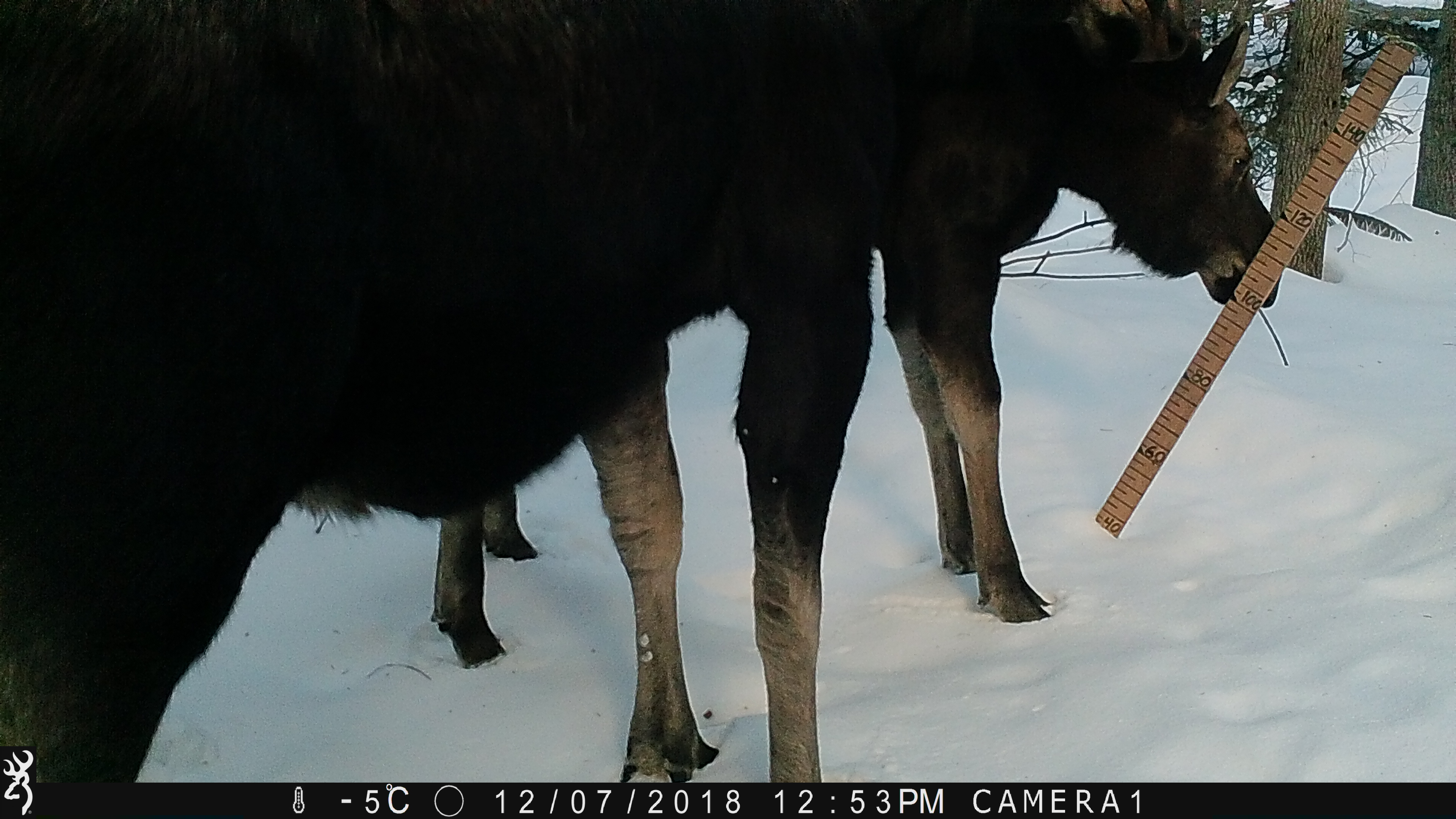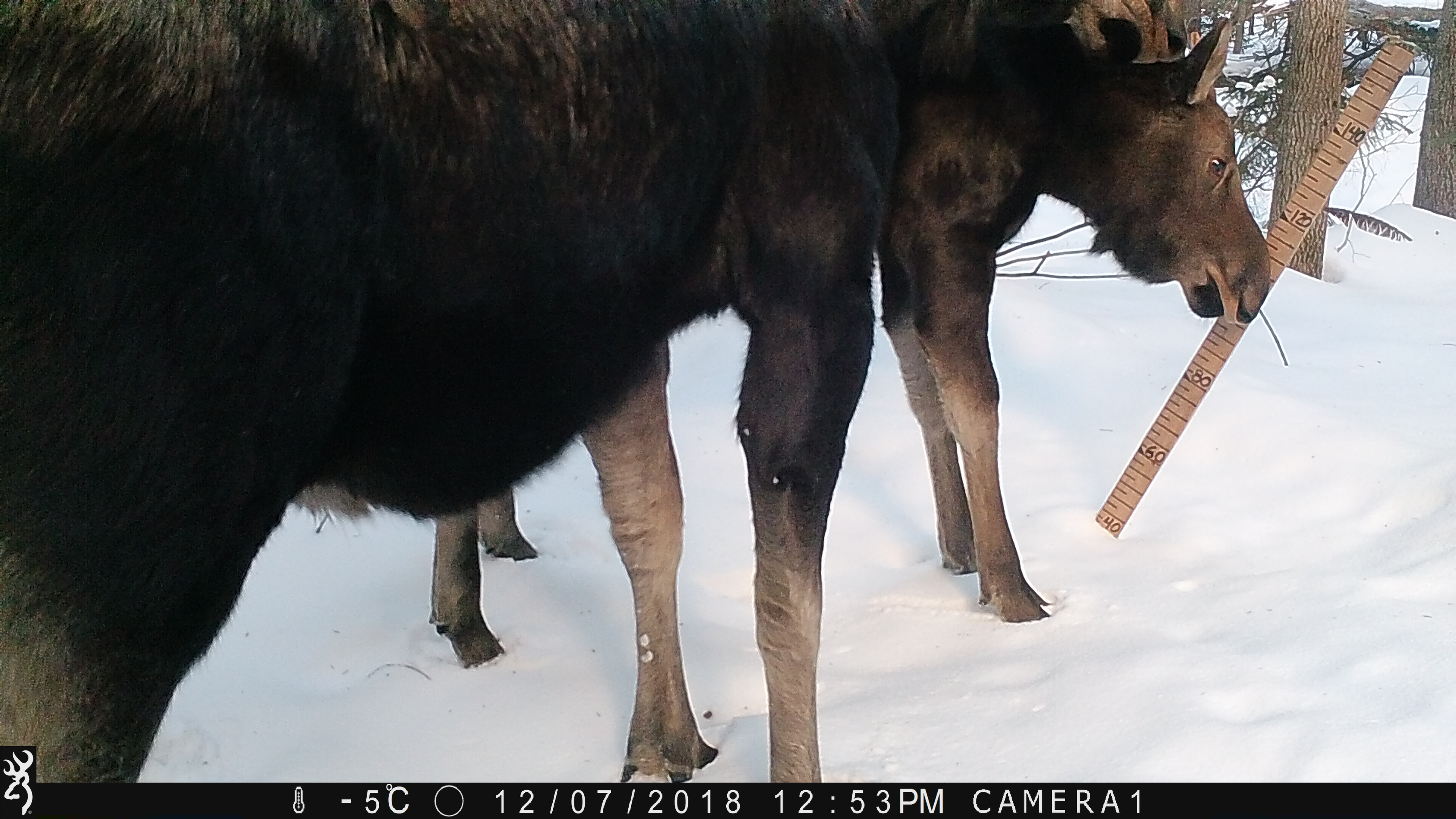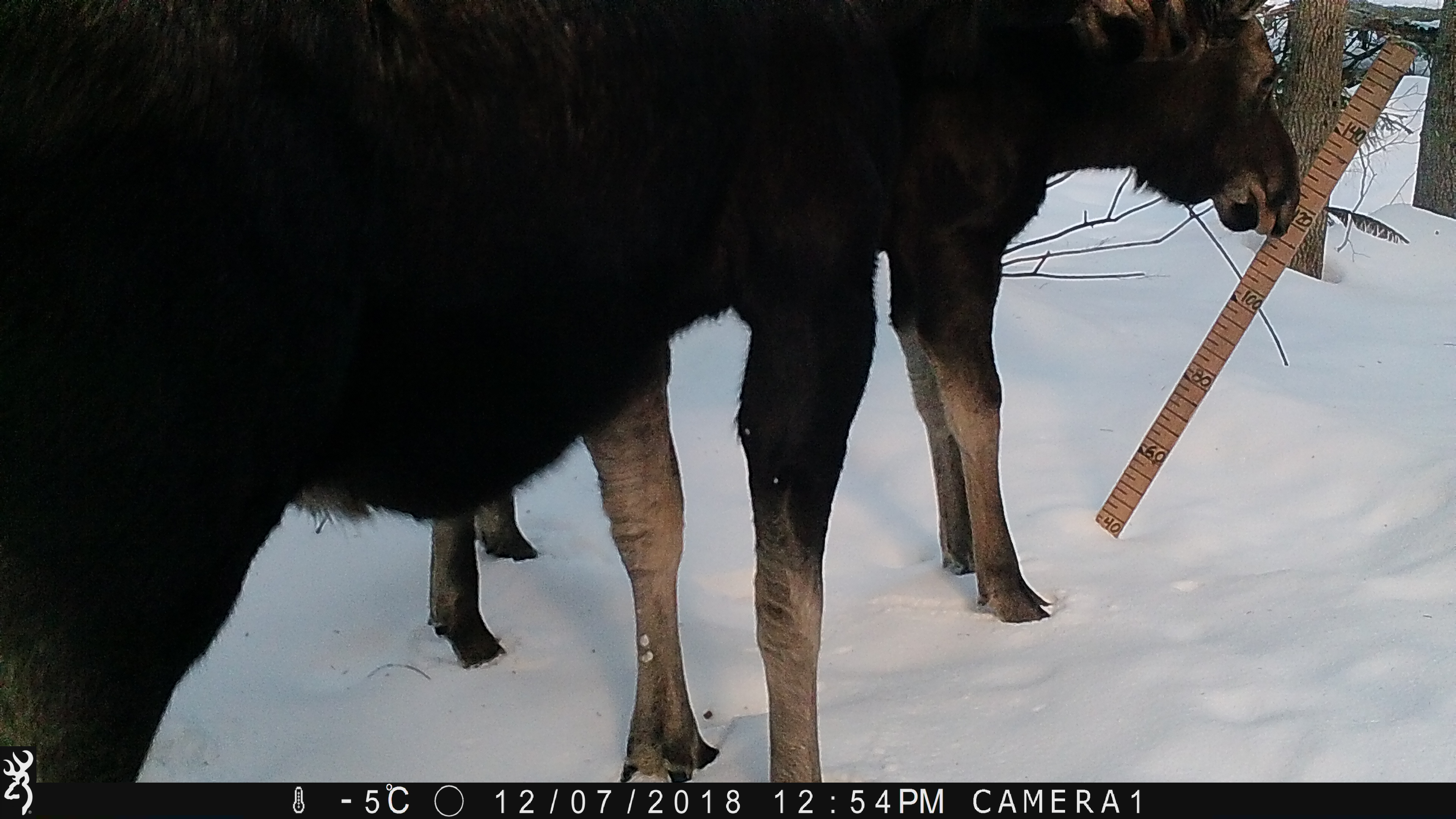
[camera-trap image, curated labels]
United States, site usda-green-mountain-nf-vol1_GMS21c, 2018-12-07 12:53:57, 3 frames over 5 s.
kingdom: Animalia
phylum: Chordata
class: Mammalia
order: Artiodactyla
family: Cervidae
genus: Alces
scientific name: Alces alces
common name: moose